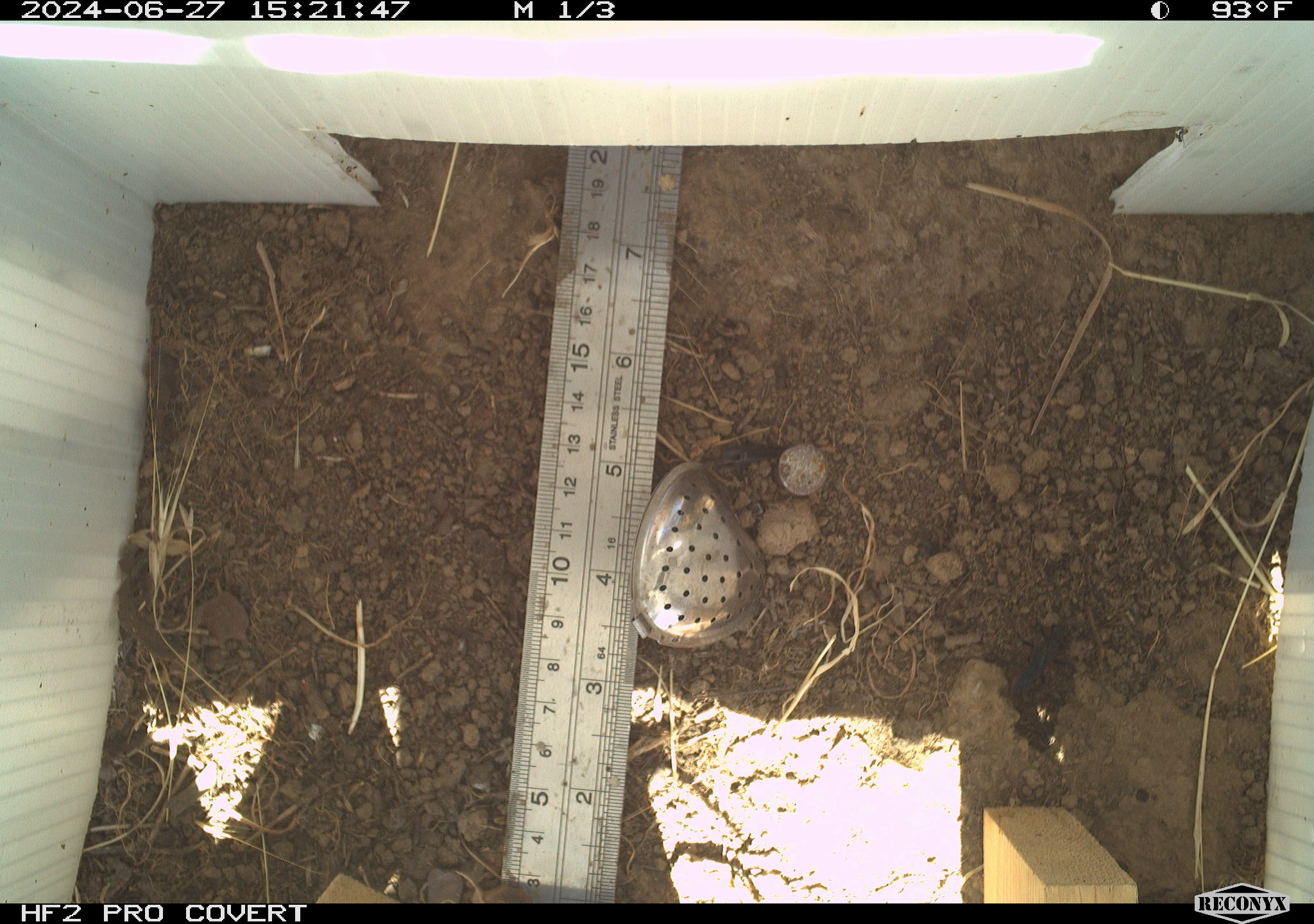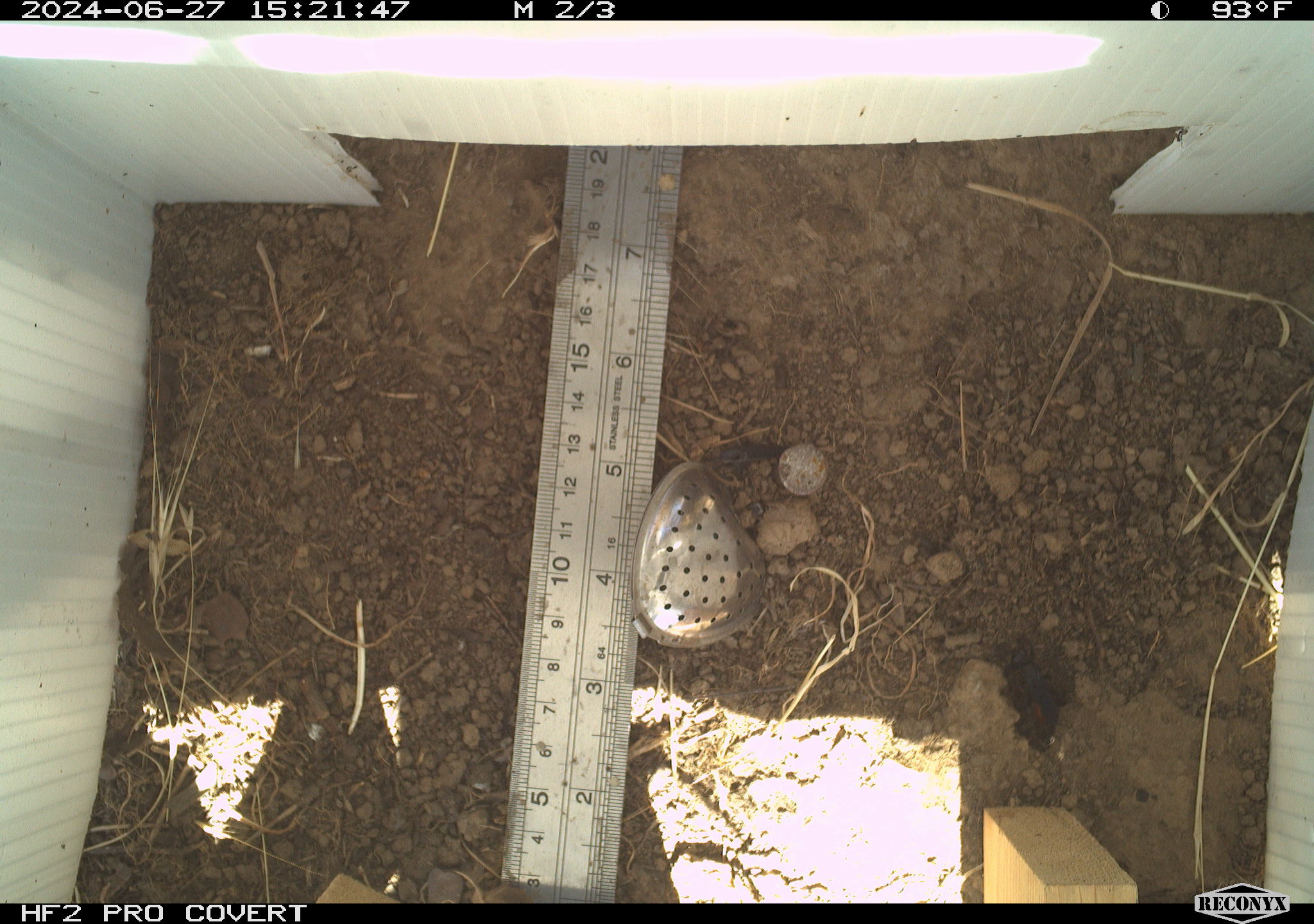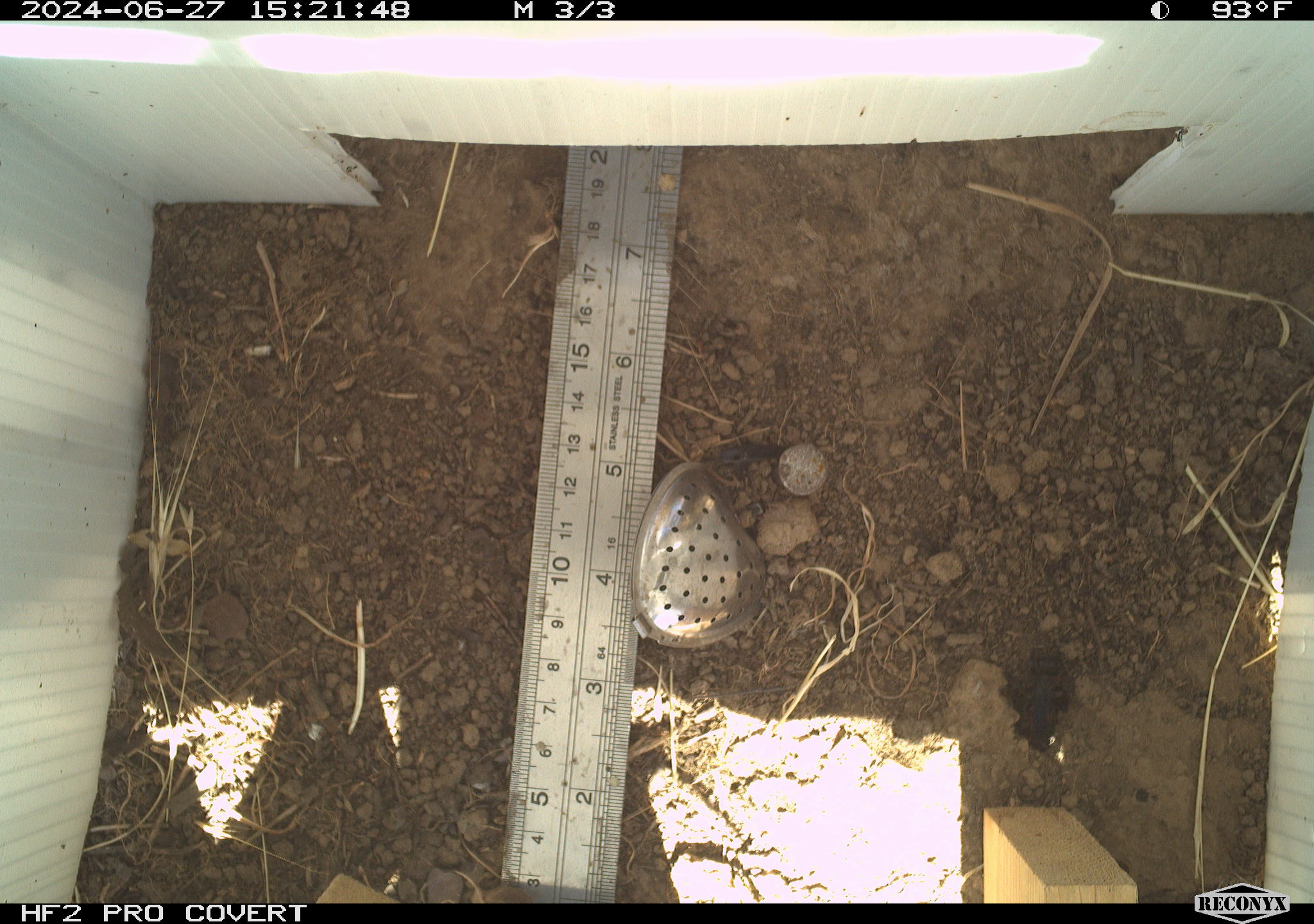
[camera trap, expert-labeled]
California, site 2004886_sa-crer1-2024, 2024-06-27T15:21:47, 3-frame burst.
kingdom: Animalia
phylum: Arthropoda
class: Insecta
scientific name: Insecta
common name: insect